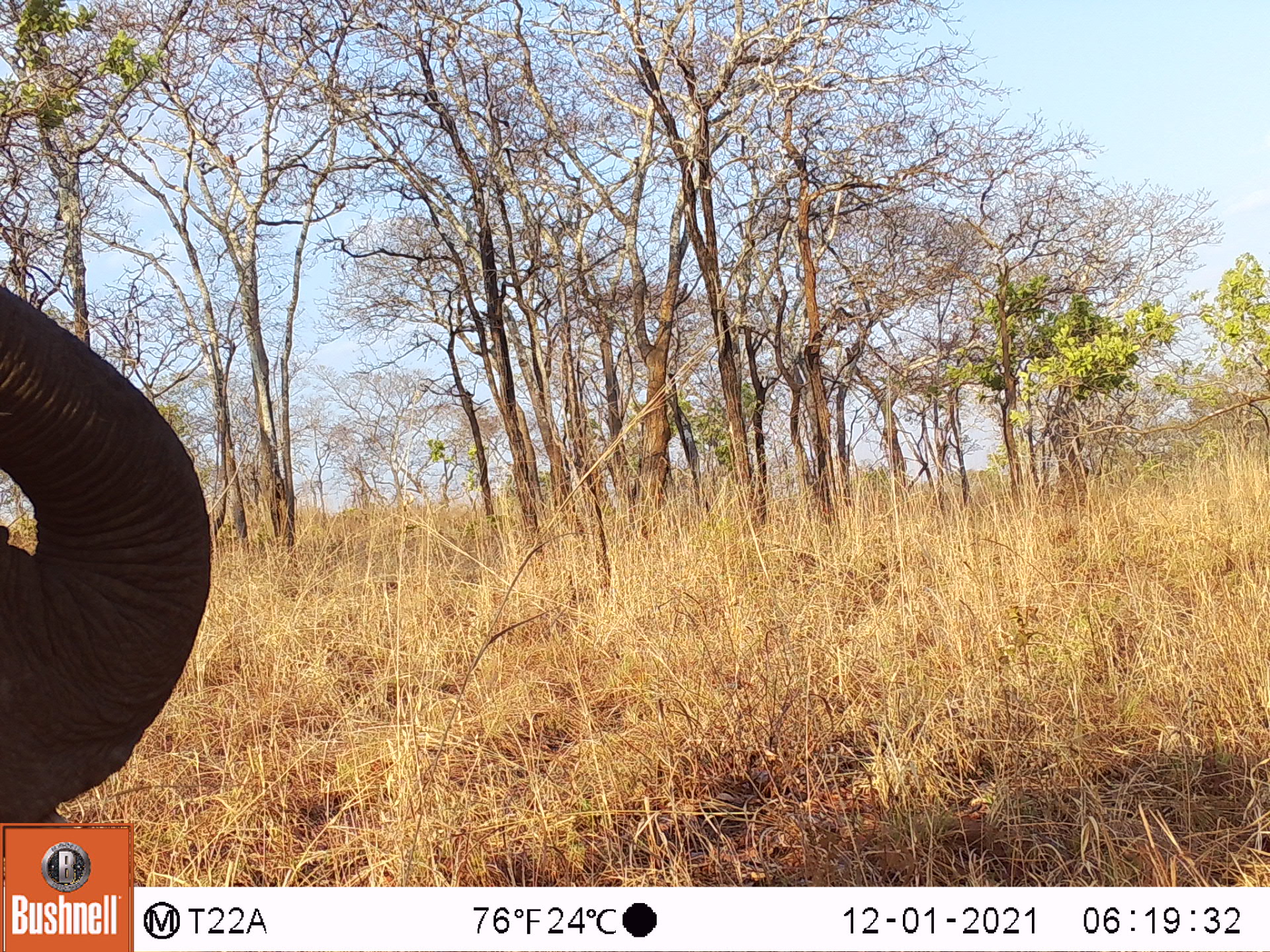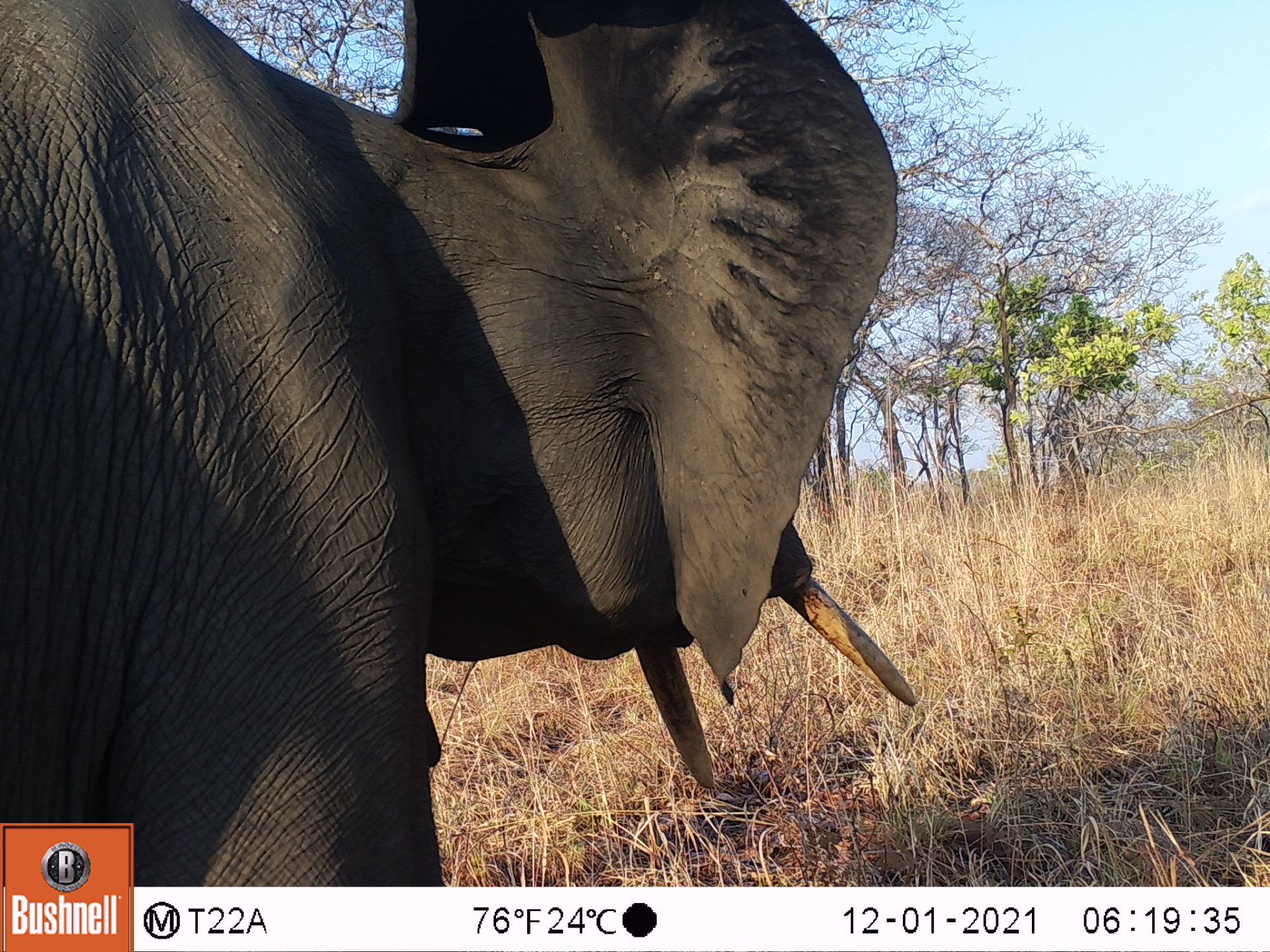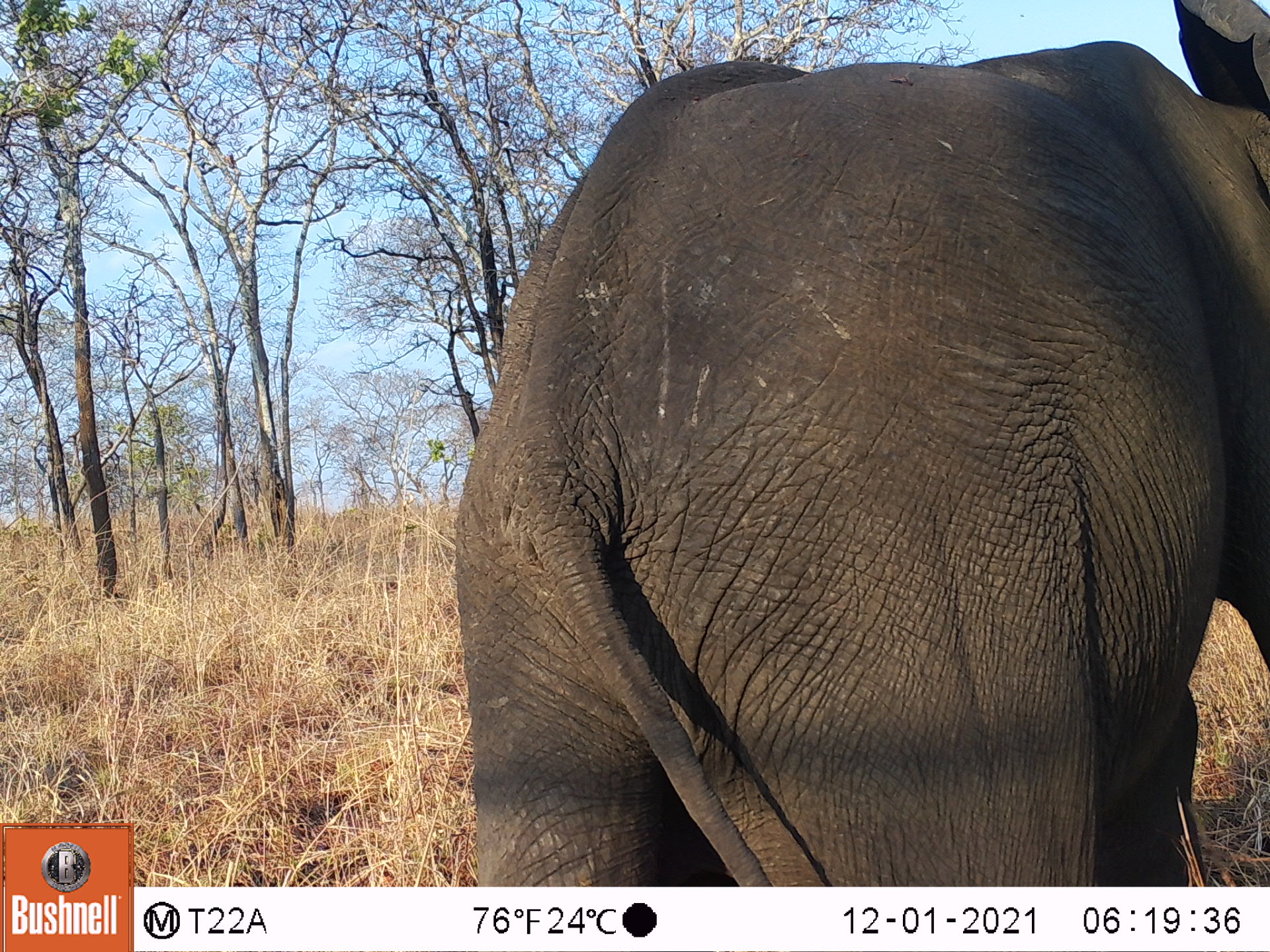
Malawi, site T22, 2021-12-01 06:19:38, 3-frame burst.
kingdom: Animalia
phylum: Chordata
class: Mammalia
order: Proboscidea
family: Elephantidae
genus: Loxodonta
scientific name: Loxodonta africana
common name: african savanna elephant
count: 1